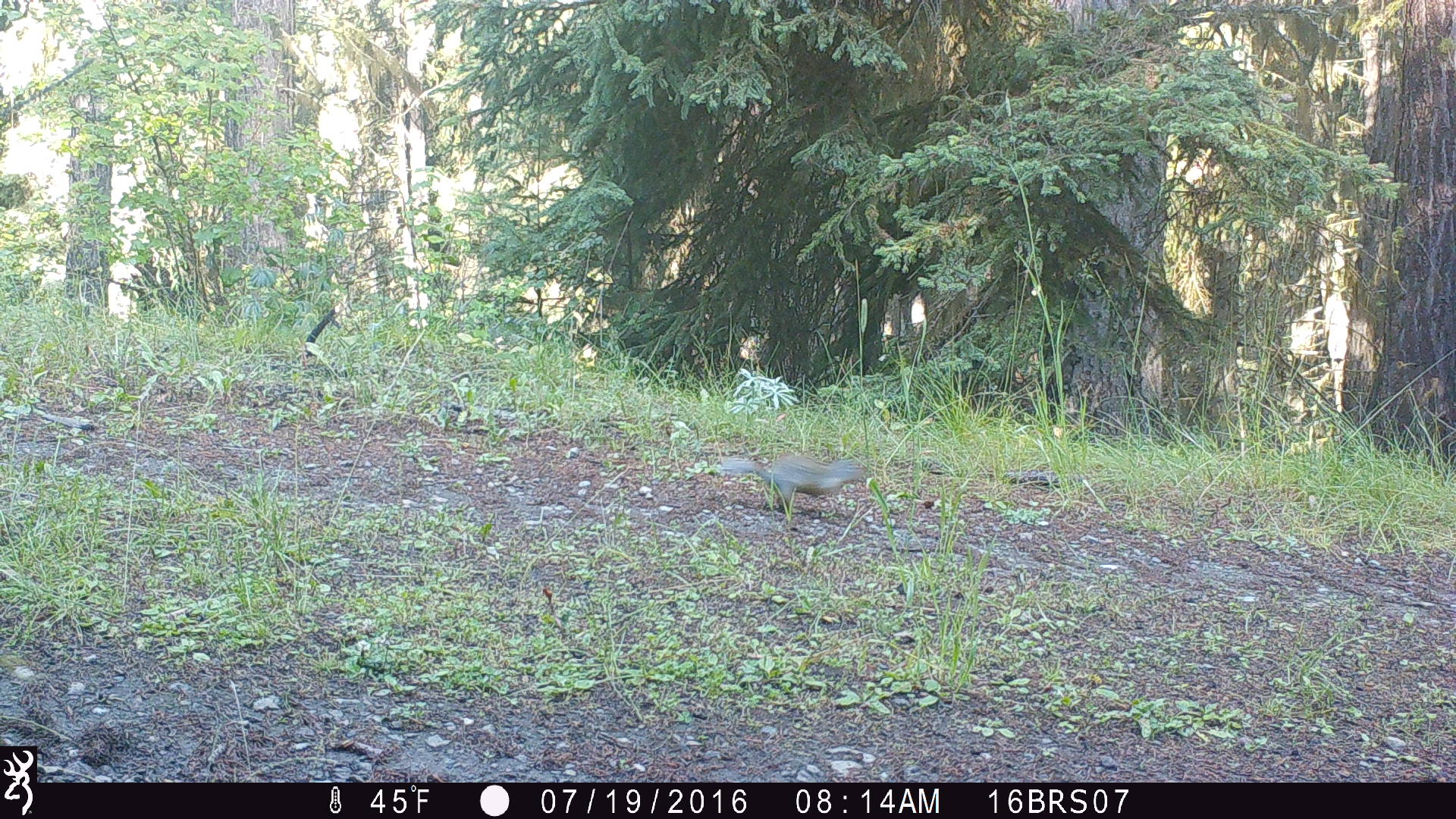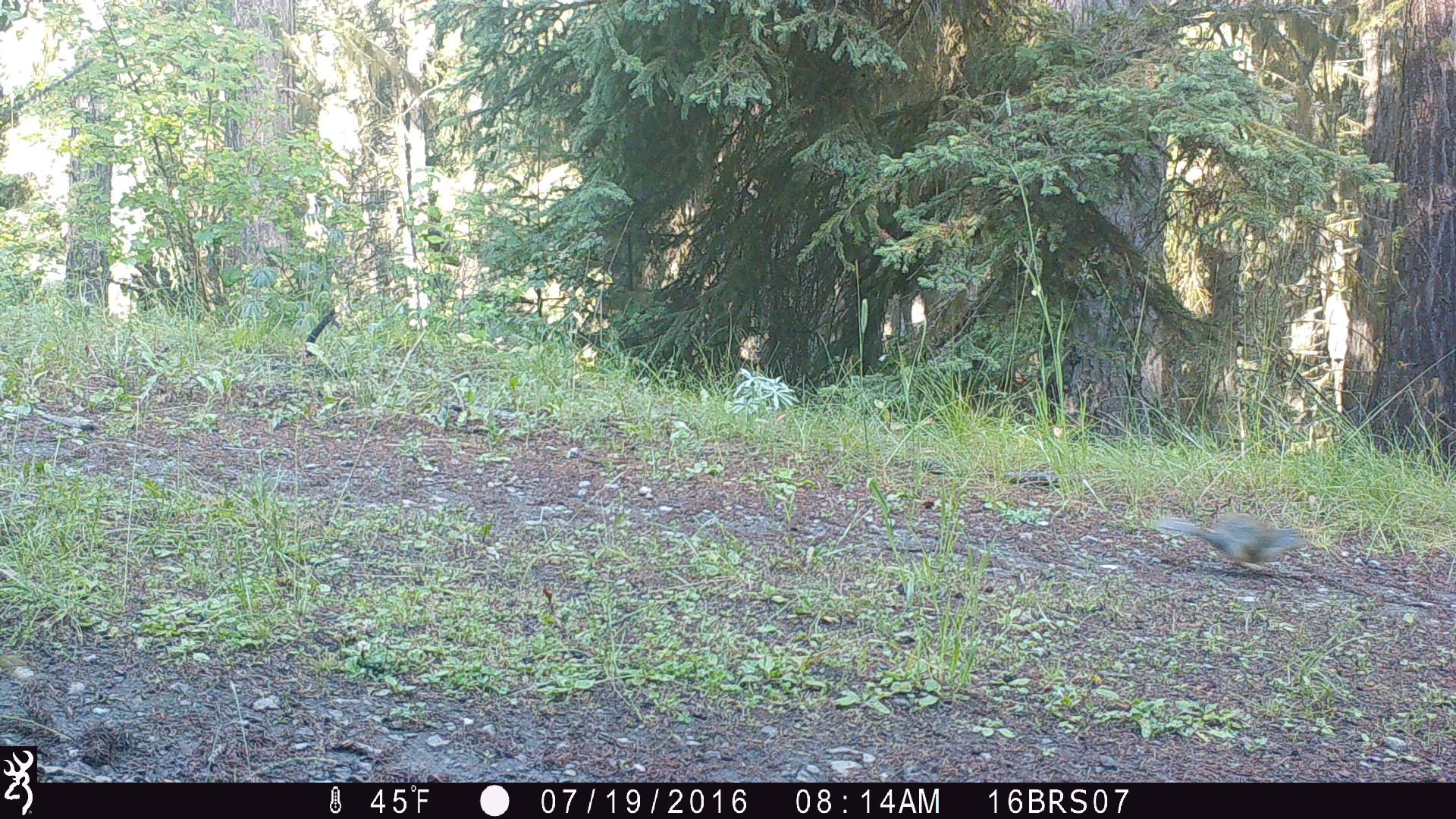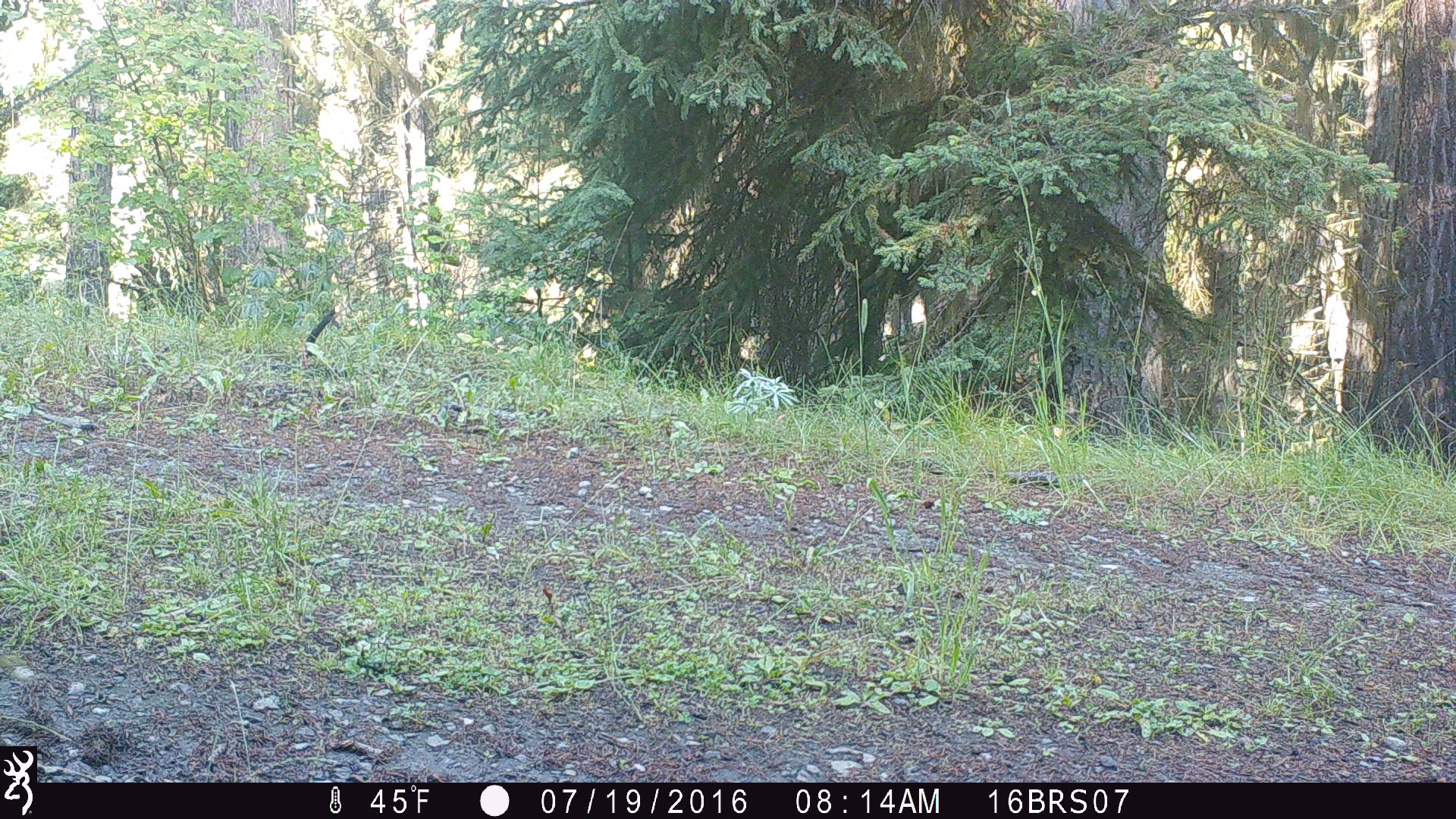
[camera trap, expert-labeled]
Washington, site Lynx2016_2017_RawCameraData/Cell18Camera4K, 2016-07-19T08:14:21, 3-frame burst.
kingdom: Animalia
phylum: Chordata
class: Mammalia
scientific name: Mammalia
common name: small mammal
Small mammal (Mammalia). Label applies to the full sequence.